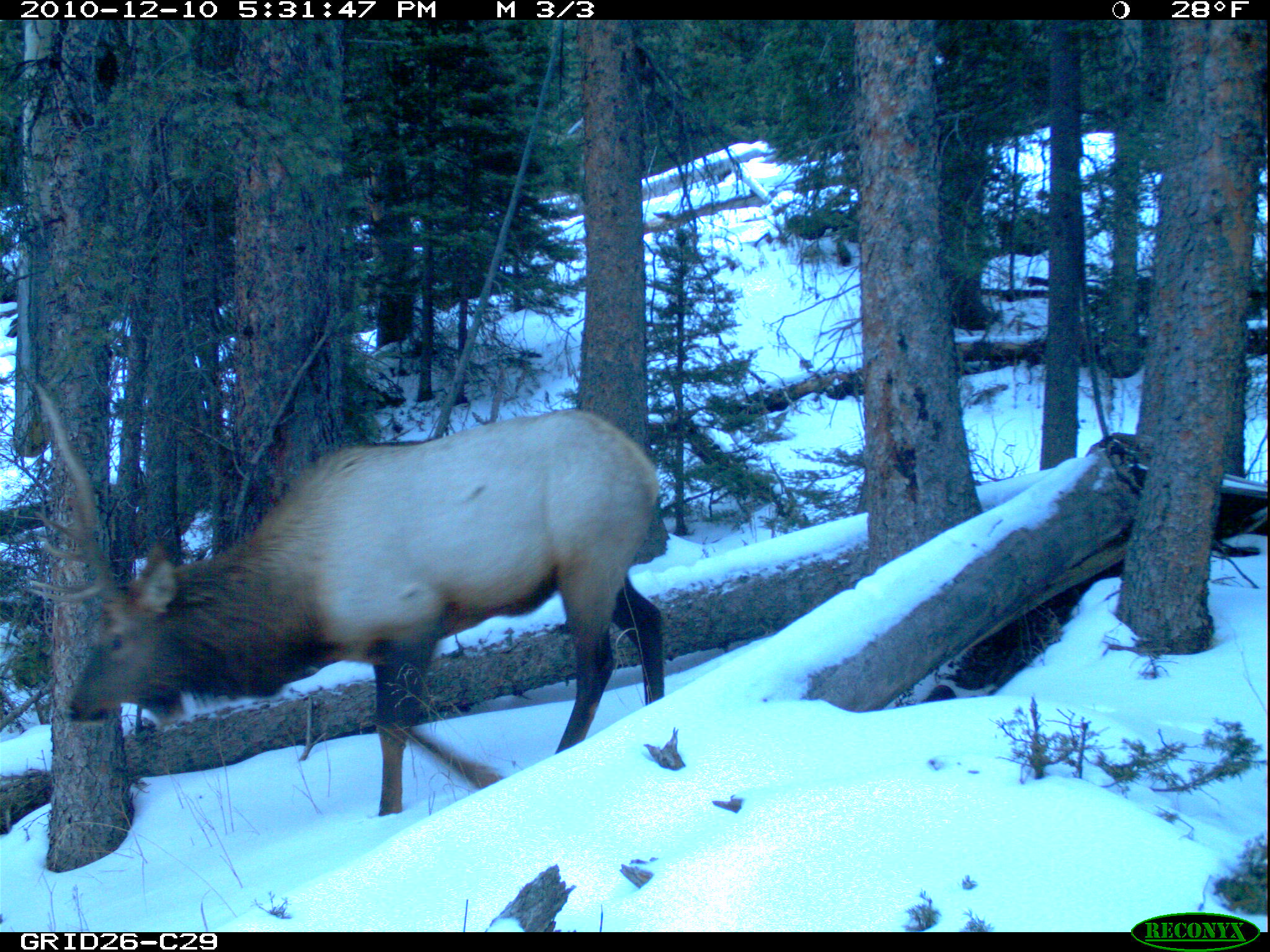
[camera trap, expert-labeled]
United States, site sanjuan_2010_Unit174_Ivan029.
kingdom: Animalia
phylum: Chordata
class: Mammalia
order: Artiodactyla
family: Cervidae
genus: Cervus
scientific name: Cervus elaphus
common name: red deer